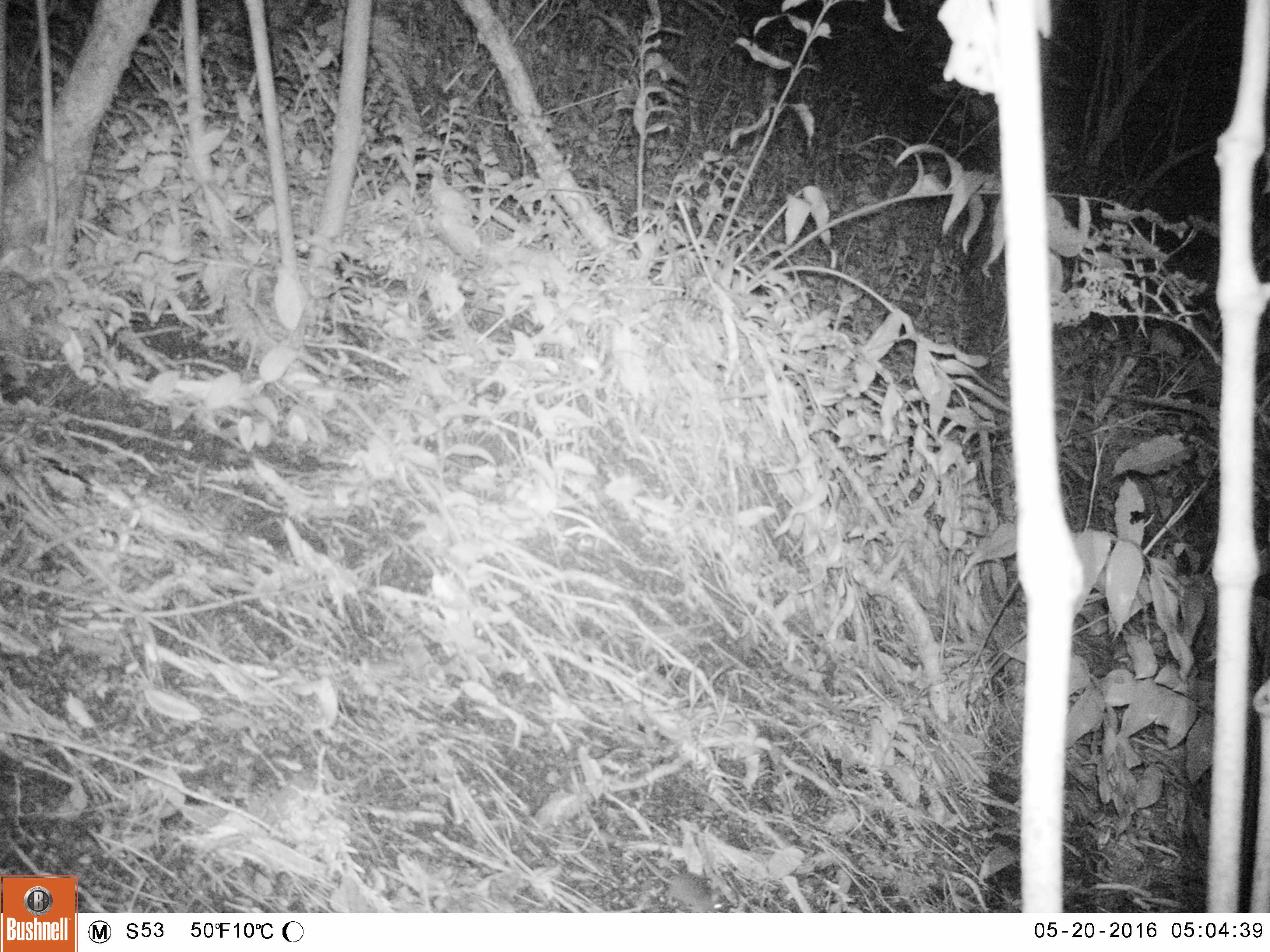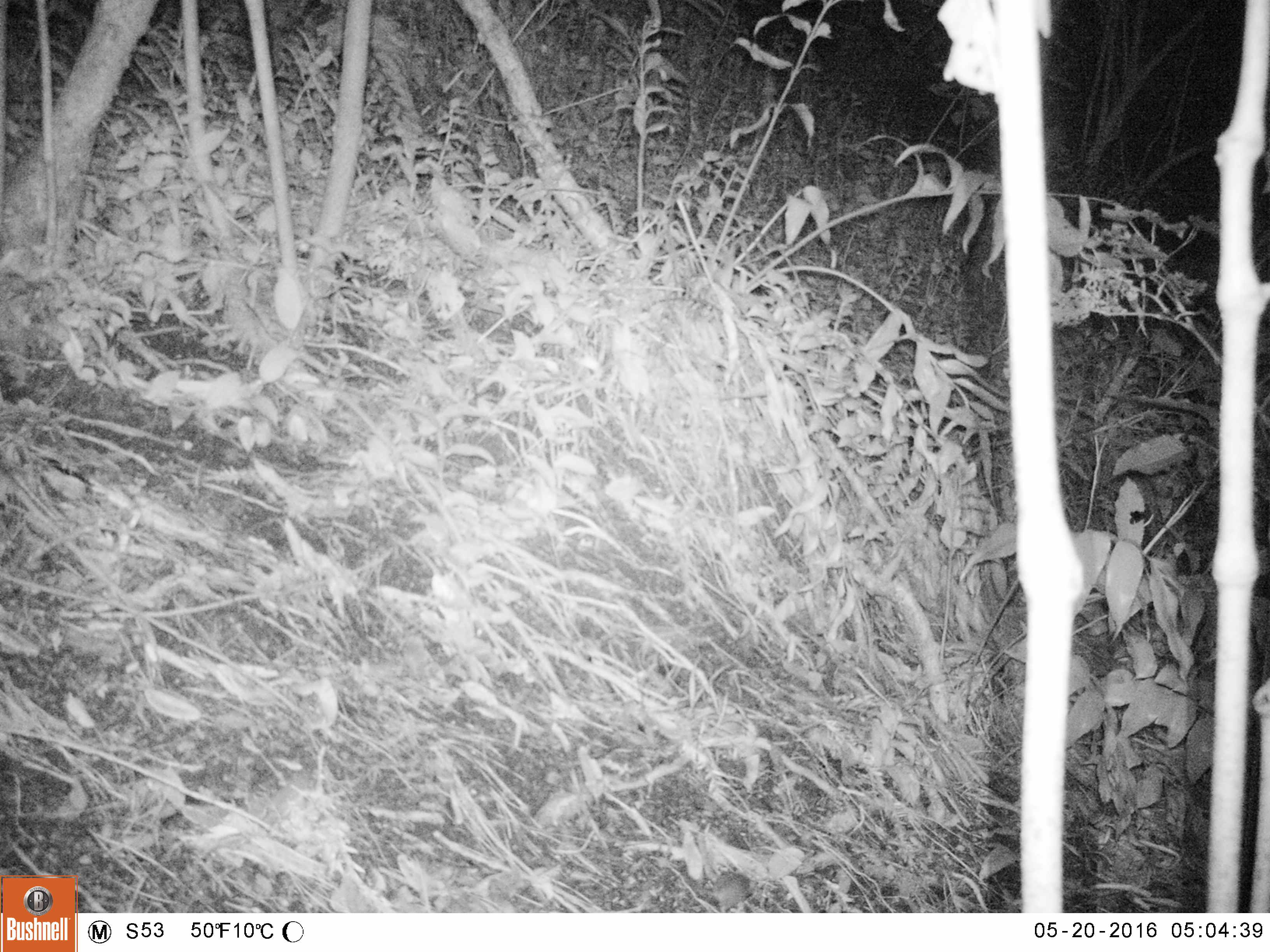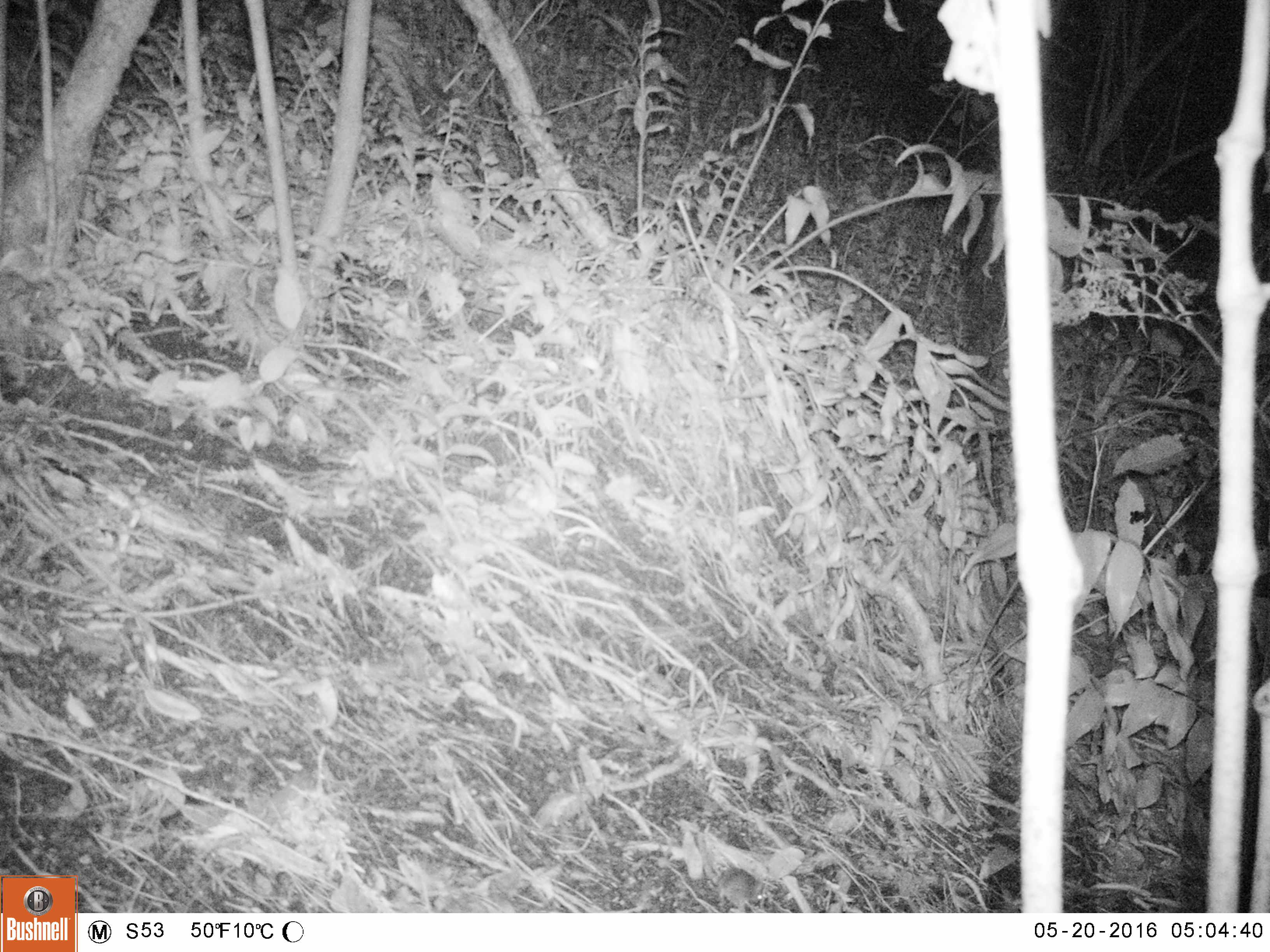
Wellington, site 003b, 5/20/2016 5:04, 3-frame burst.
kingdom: Animalia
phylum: Chordata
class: Mammalia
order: Rodentia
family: Muridae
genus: Mus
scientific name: Mus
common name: mouse